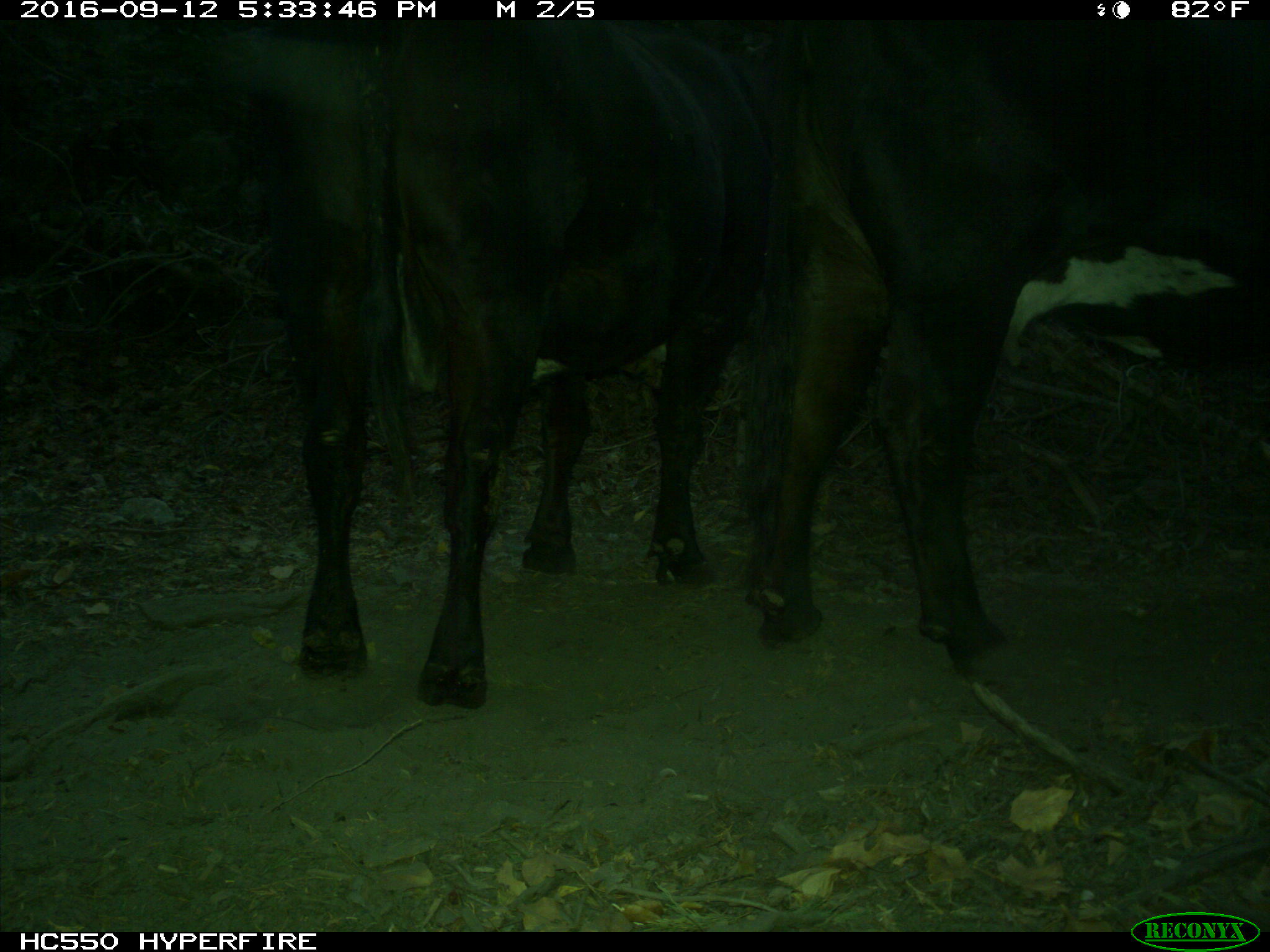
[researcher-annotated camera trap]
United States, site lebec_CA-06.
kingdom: Animalia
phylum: Chordata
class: Mammalia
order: Artiodactyla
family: Bovidae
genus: Bos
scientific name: Bos taurus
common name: domestic cow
Bos taurus (domestic cow).